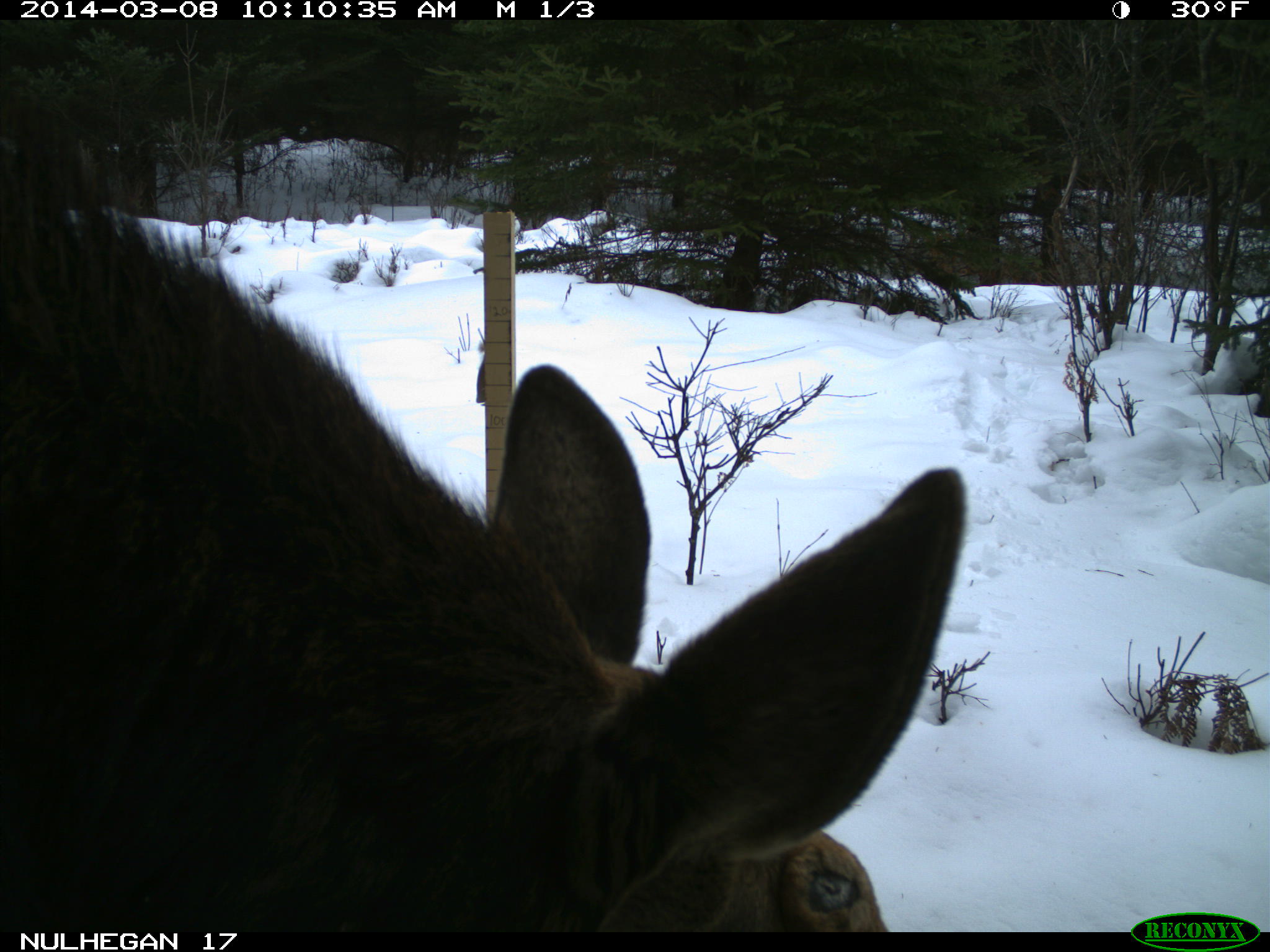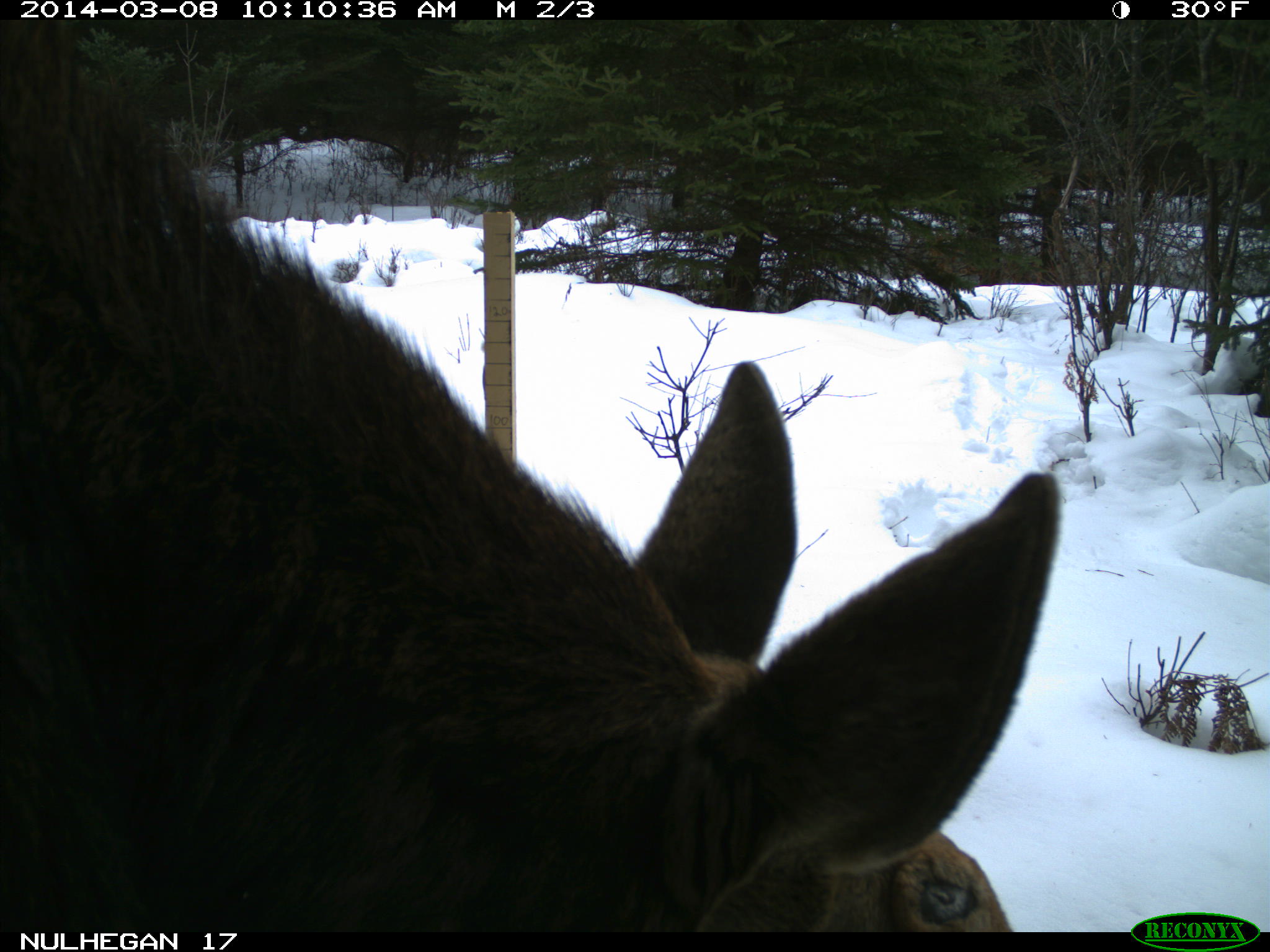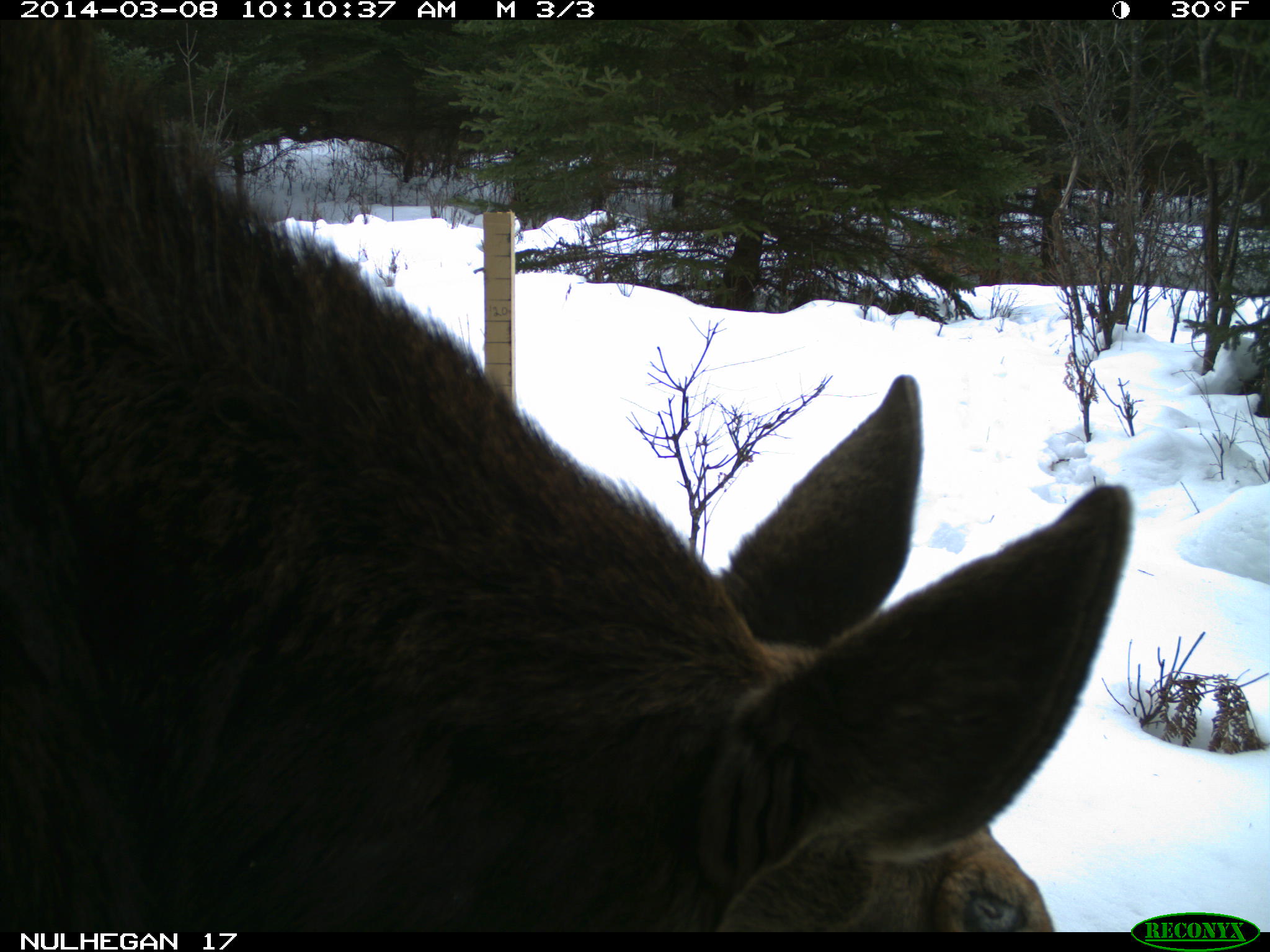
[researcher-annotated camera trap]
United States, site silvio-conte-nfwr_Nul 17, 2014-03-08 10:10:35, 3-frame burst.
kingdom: Animalia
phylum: Chordata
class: Mammalia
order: Artiodactyla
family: Cervidae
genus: Alces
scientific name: Alces alces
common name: moose